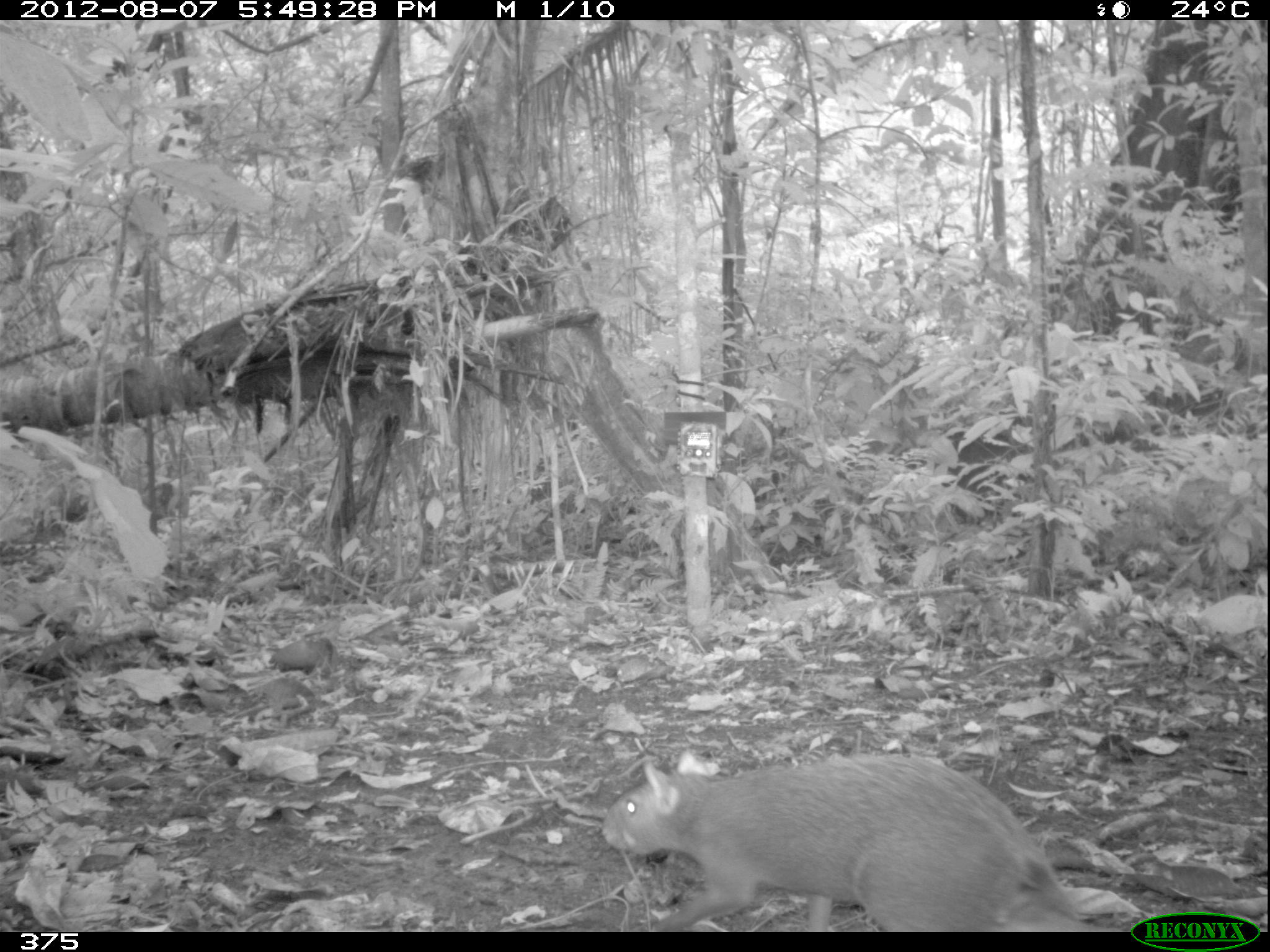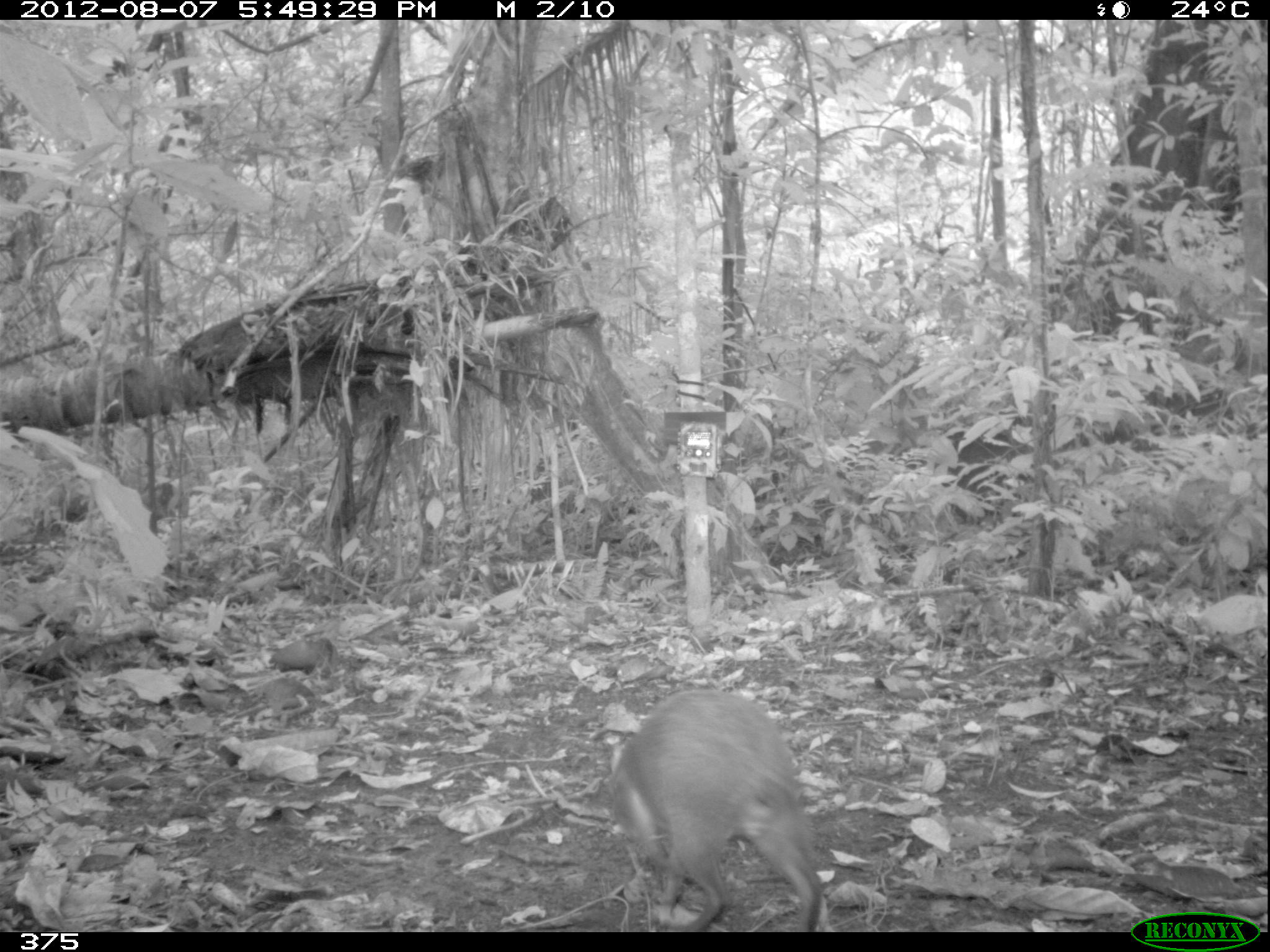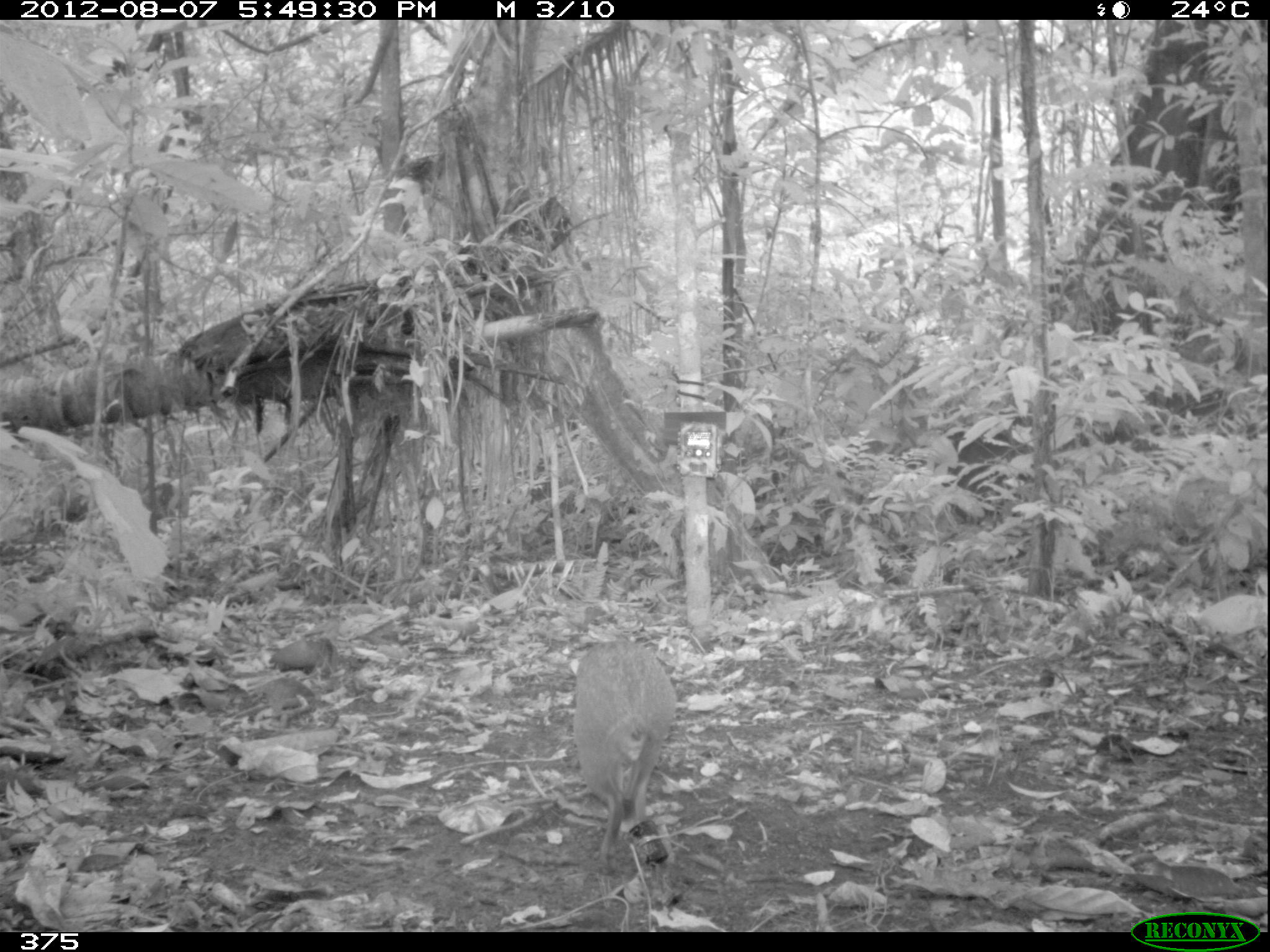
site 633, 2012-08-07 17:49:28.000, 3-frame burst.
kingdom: Animalia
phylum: Chordata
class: Mammalia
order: Rodentia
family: Dasyproctidae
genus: Dasyprocta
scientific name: Dasyprocta punctata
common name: central american agouti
Dasyprocta punctata (central american agouti).